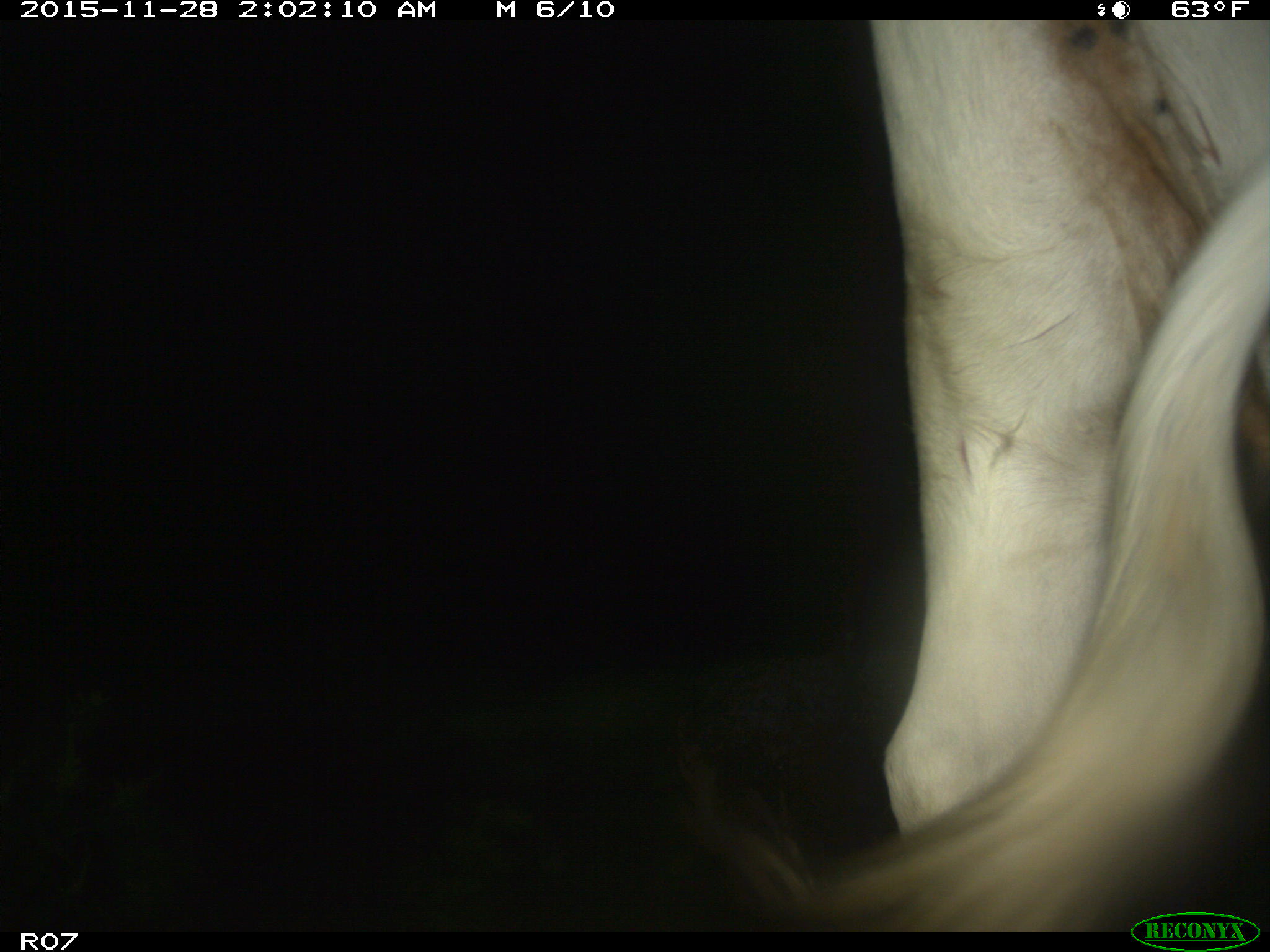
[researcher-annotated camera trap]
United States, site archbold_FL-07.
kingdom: Animalia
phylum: Chordata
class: Mammalia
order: Artiodactyla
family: Bovidae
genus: Bos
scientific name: Bos taurus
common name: domestic cow